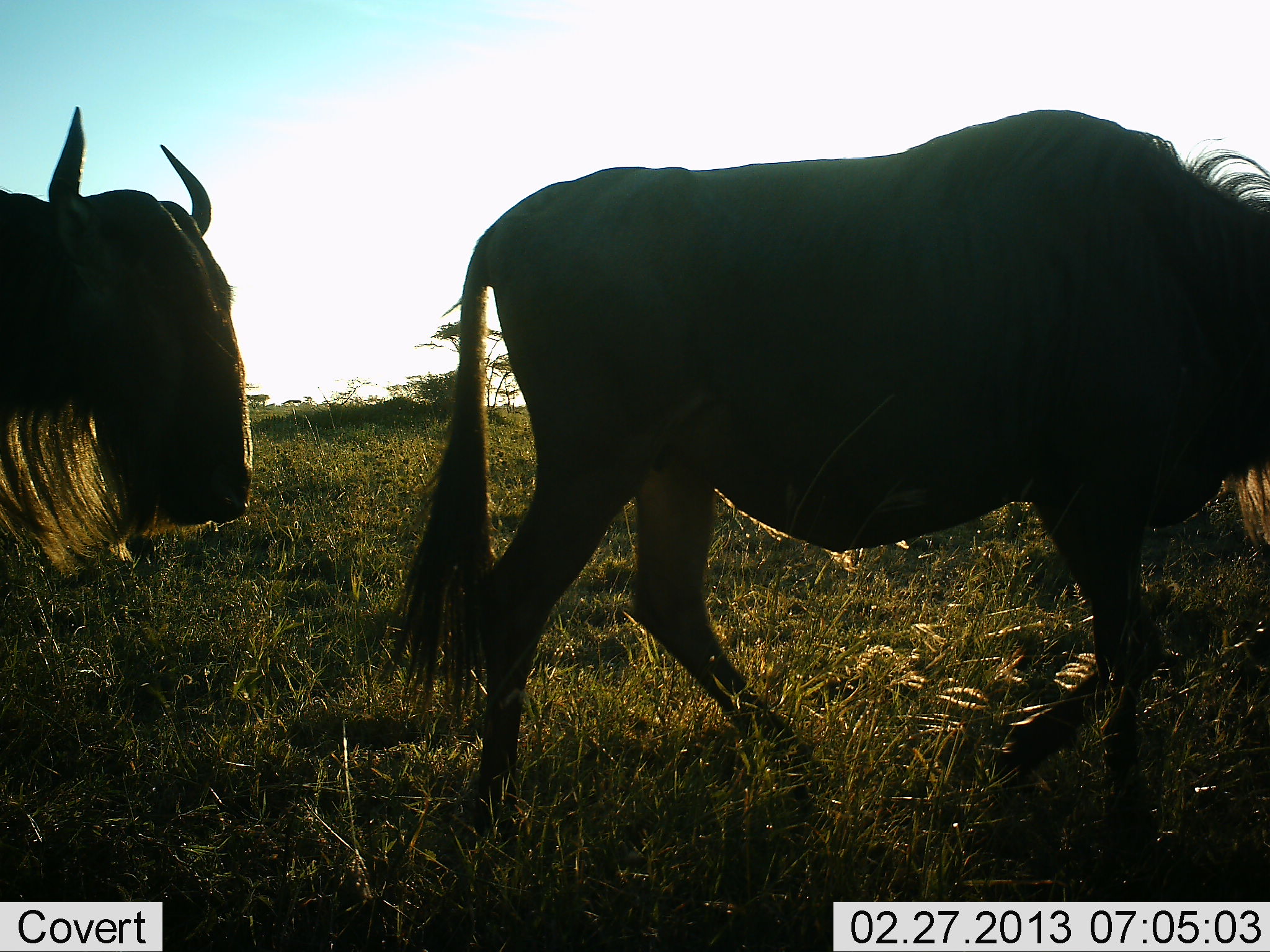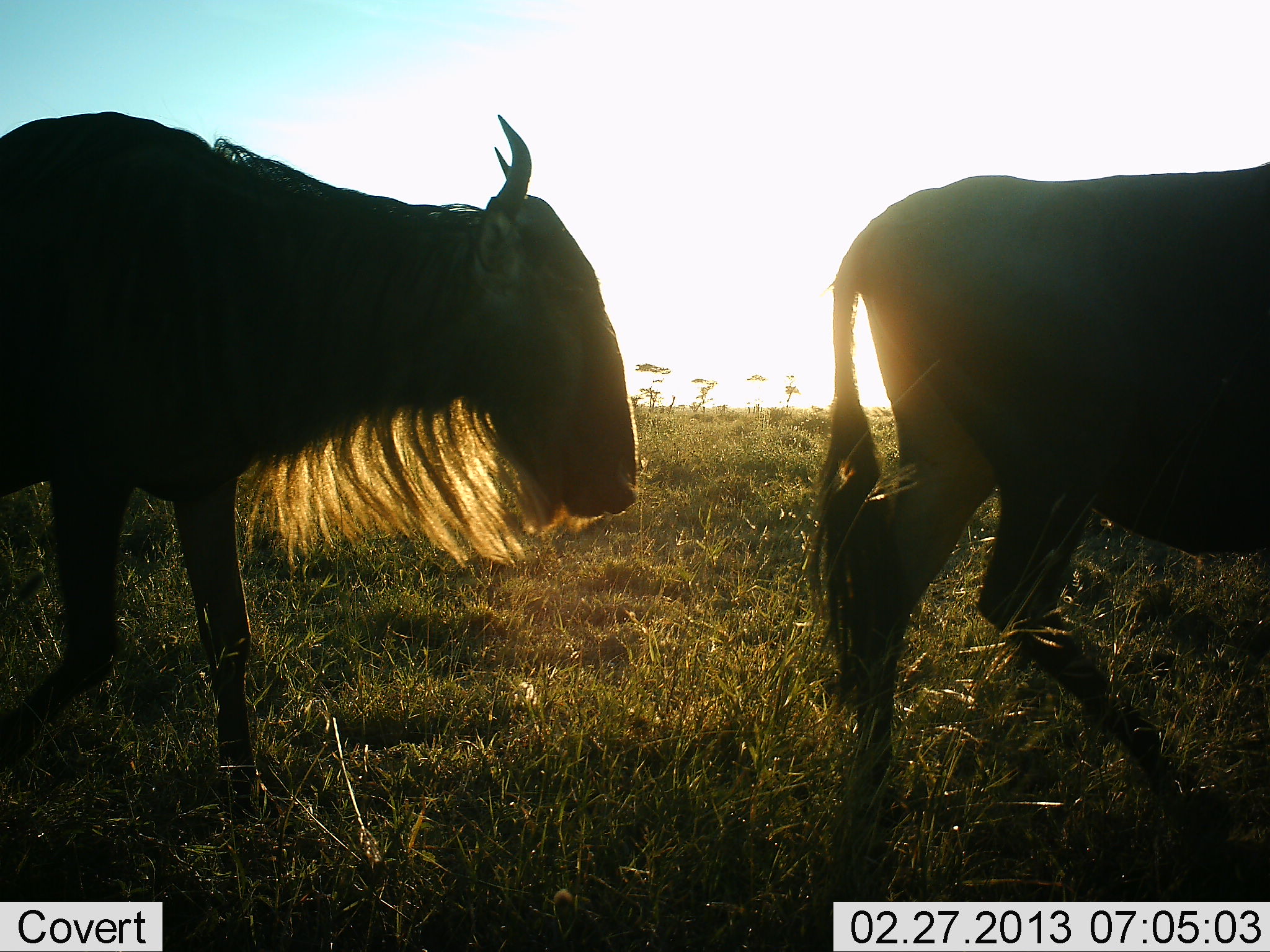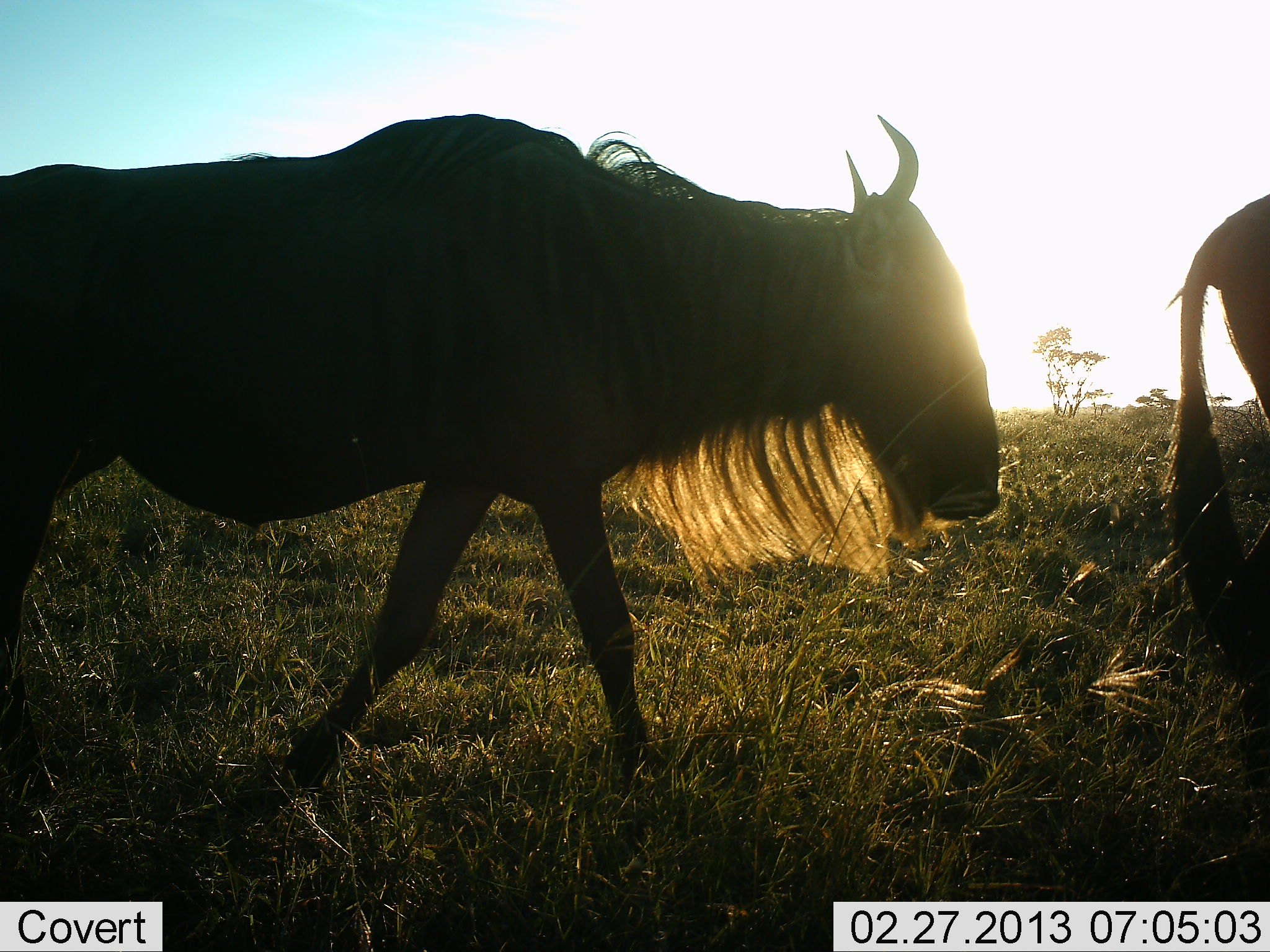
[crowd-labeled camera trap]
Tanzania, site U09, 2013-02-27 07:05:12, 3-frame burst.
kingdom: Animalia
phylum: Chordata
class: Mammalia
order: Artiodactyla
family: Bovidae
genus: Connochaetes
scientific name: Connochaetes taurinus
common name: blue wildebeest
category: wildebeest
Wildebeest (blue wildebeest) (Connochaetes taurinus), count 2. Behavior (volunteer vote fractions): standing 5%, resting 0%, moving 97%, interacting 0%. Young present (vote fraction): 0%. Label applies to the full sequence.